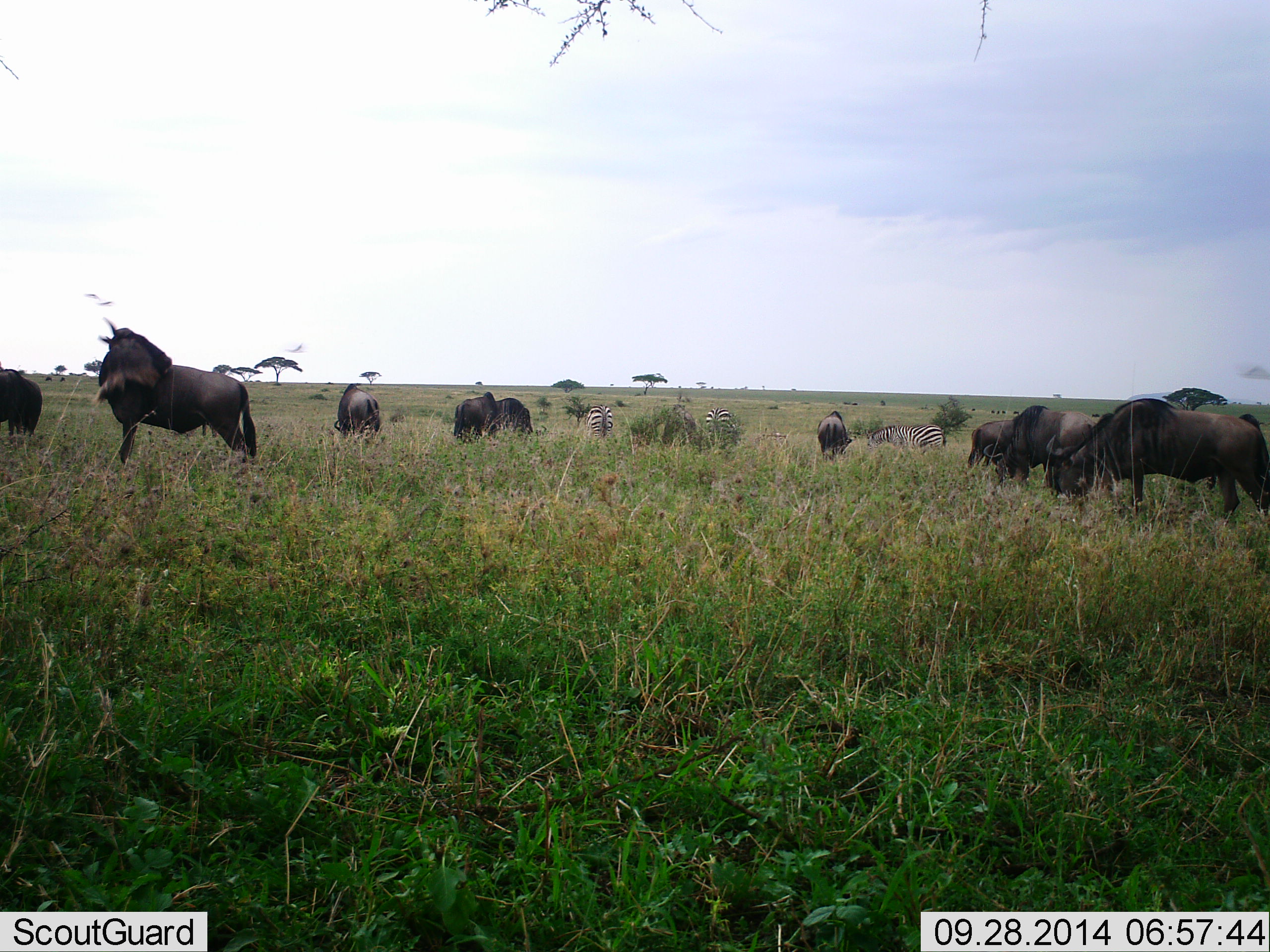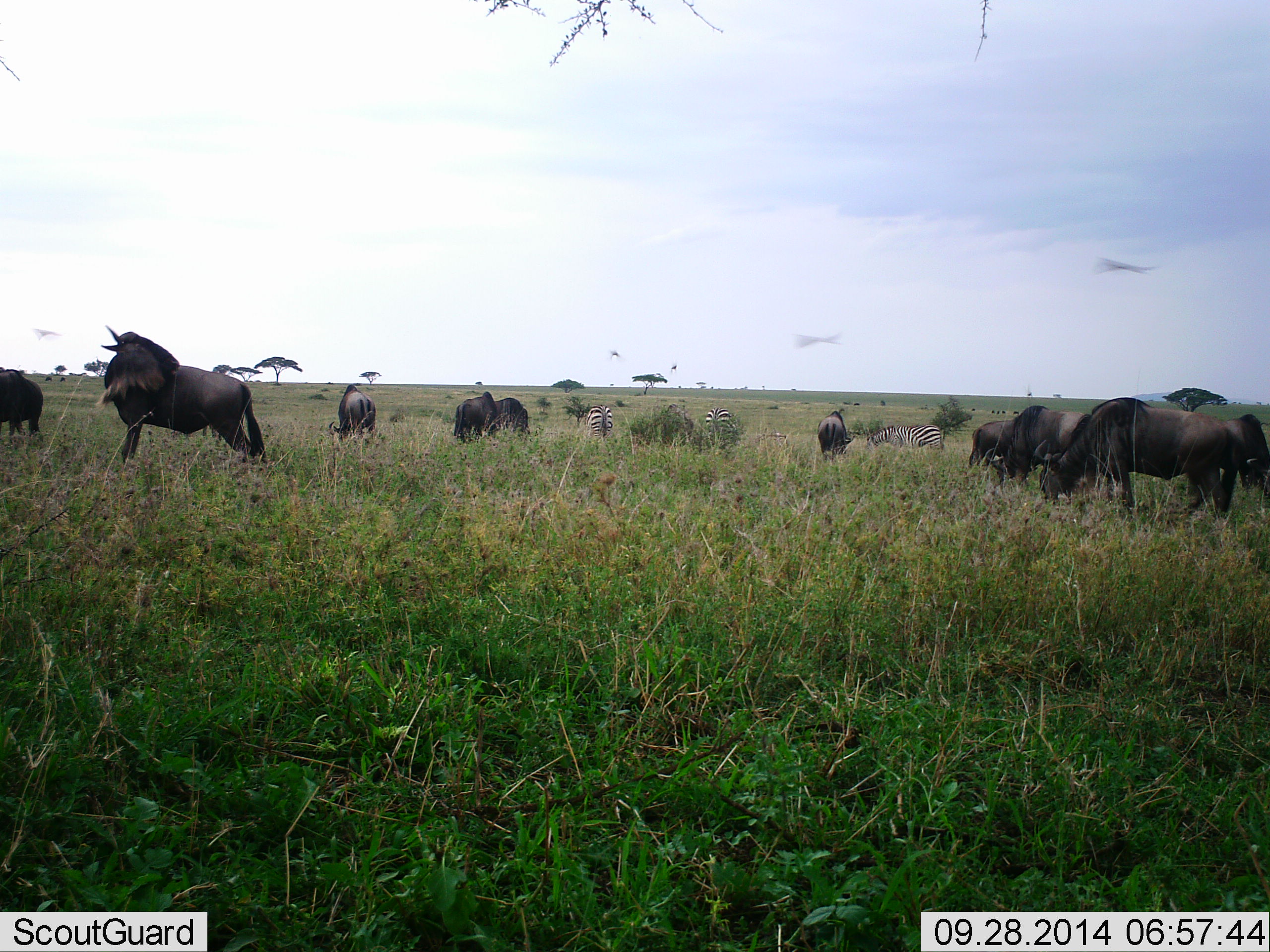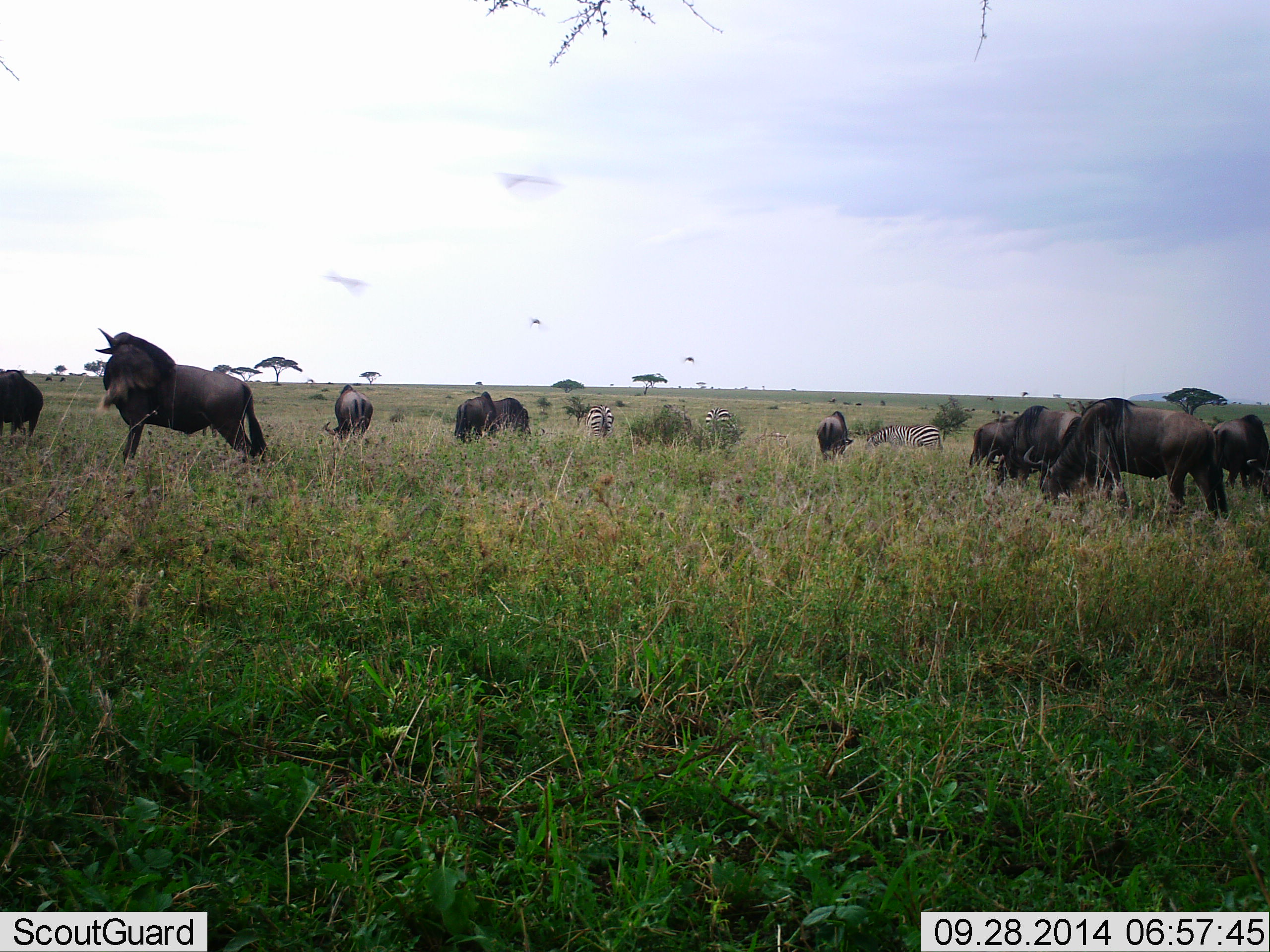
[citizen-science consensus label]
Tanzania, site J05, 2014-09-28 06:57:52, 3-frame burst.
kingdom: Animalia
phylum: Chordata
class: Mammalia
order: Artiodactyla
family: Bovidae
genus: Connochaetes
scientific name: Connochaetes taurinus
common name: blue wildebeest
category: wildebeest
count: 10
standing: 58%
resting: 0%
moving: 16%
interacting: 11%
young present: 0%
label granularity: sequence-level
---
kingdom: Animalia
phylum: Chordata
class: Mammalia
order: Perissodactyla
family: Equidae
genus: Equus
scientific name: Equus quagga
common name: plains zebra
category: zebra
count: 3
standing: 30%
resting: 0%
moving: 5%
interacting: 0%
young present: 0%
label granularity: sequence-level